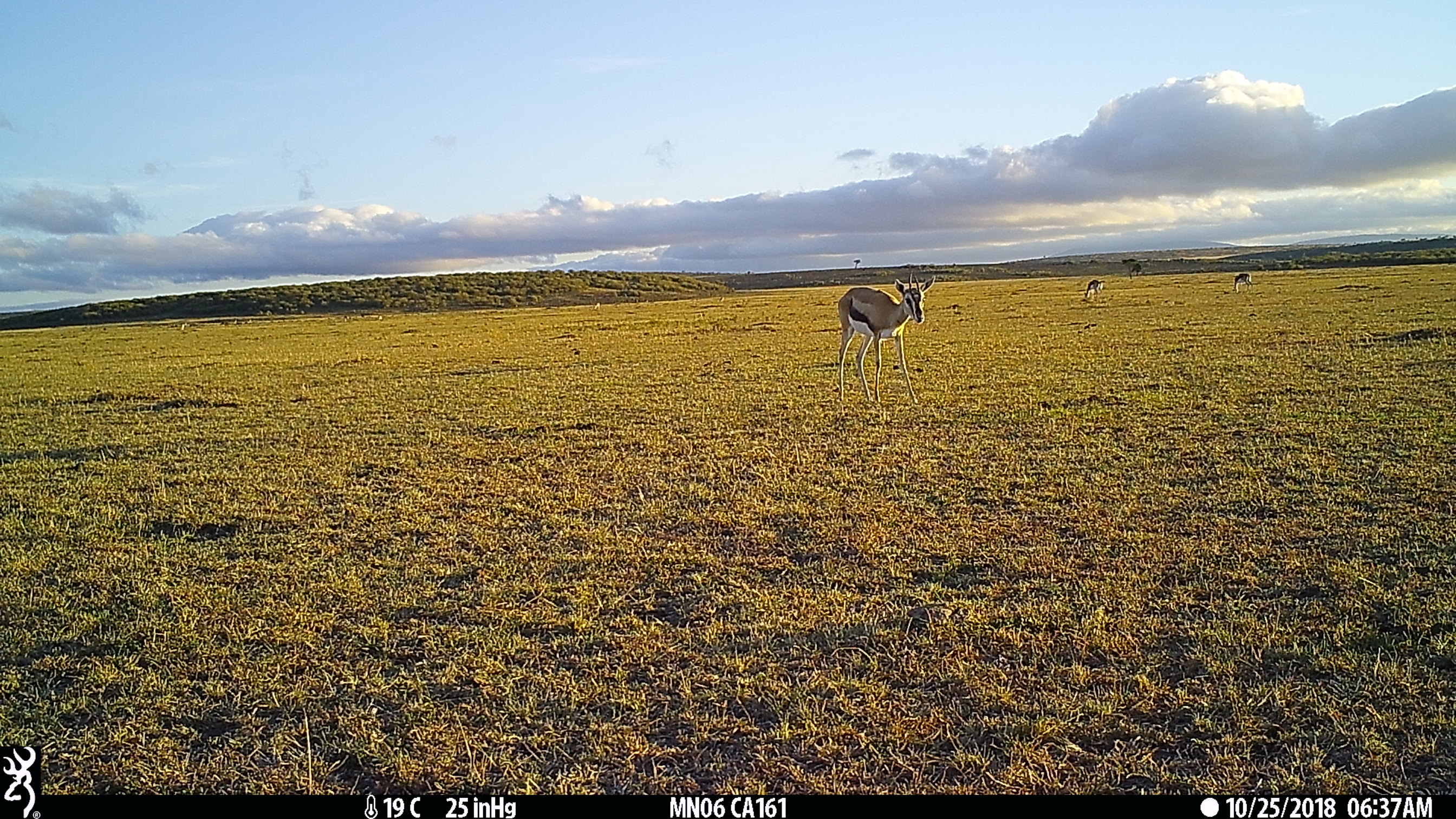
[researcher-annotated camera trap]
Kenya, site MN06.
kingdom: Animalia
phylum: Chordata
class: Mammalia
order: Artiodactyla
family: Bovidae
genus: Eudorcas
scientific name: Eudorcas thomsonii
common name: thomon's gazelle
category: gazelle thomsons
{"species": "gazelle thomsons (thomon's gazelle) (Eudorcas thomsonii)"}